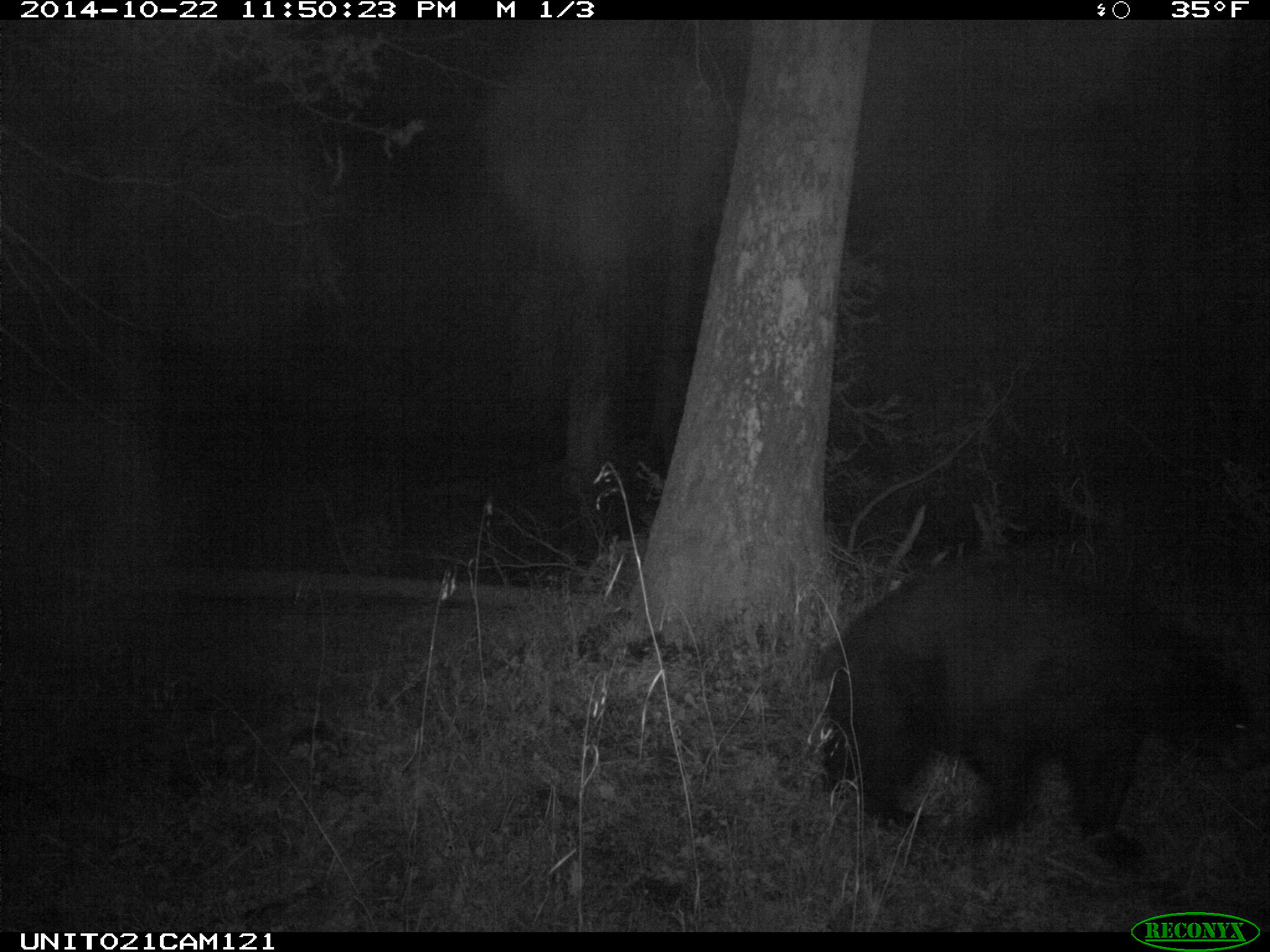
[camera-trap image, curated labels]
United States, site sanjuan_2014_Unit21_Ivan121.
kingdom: Animalia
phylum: Chordata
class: Mammalia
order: Carnivora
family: Ursidae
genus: Ursus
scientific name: Ursus americanus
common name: american black bear